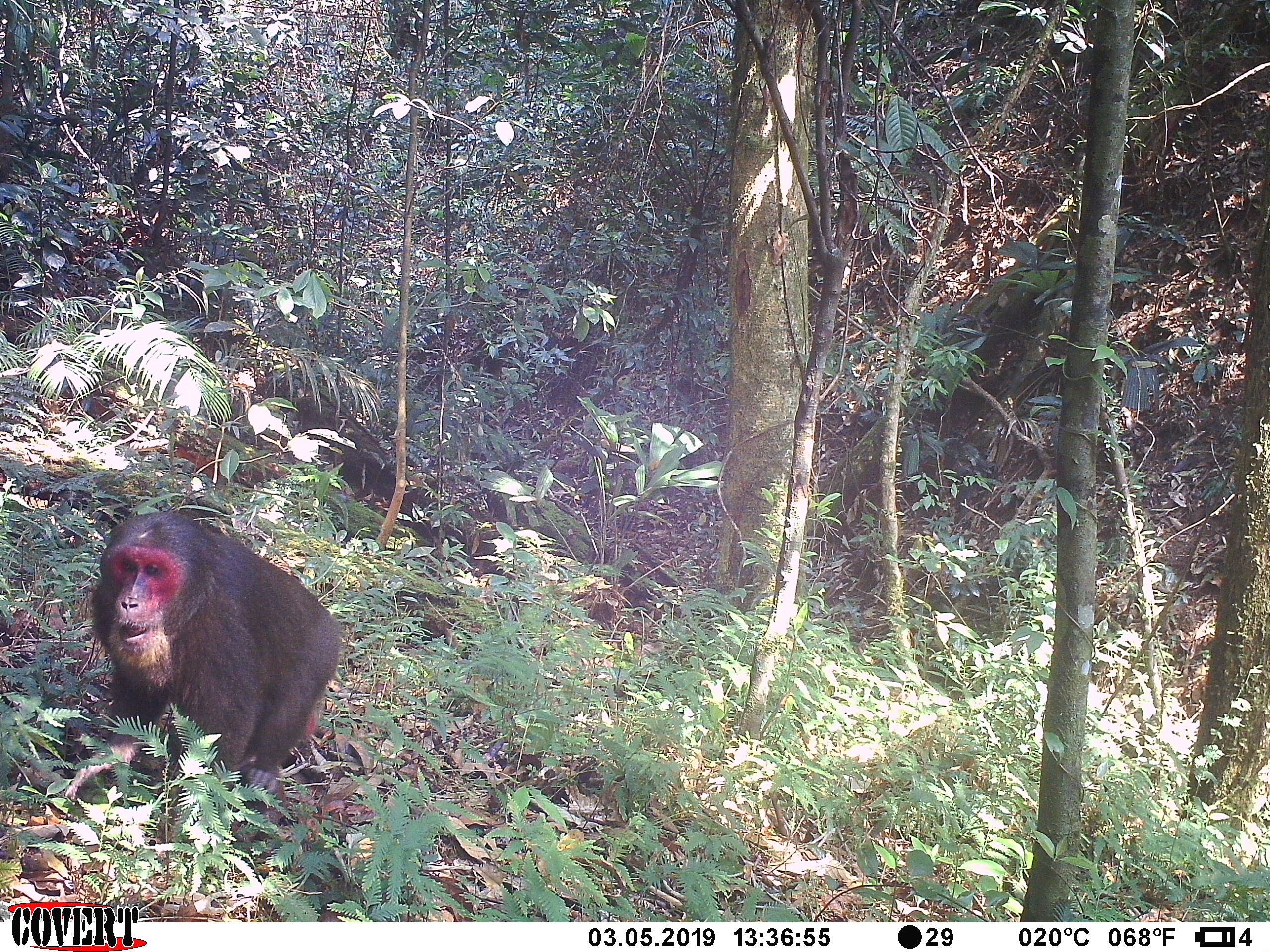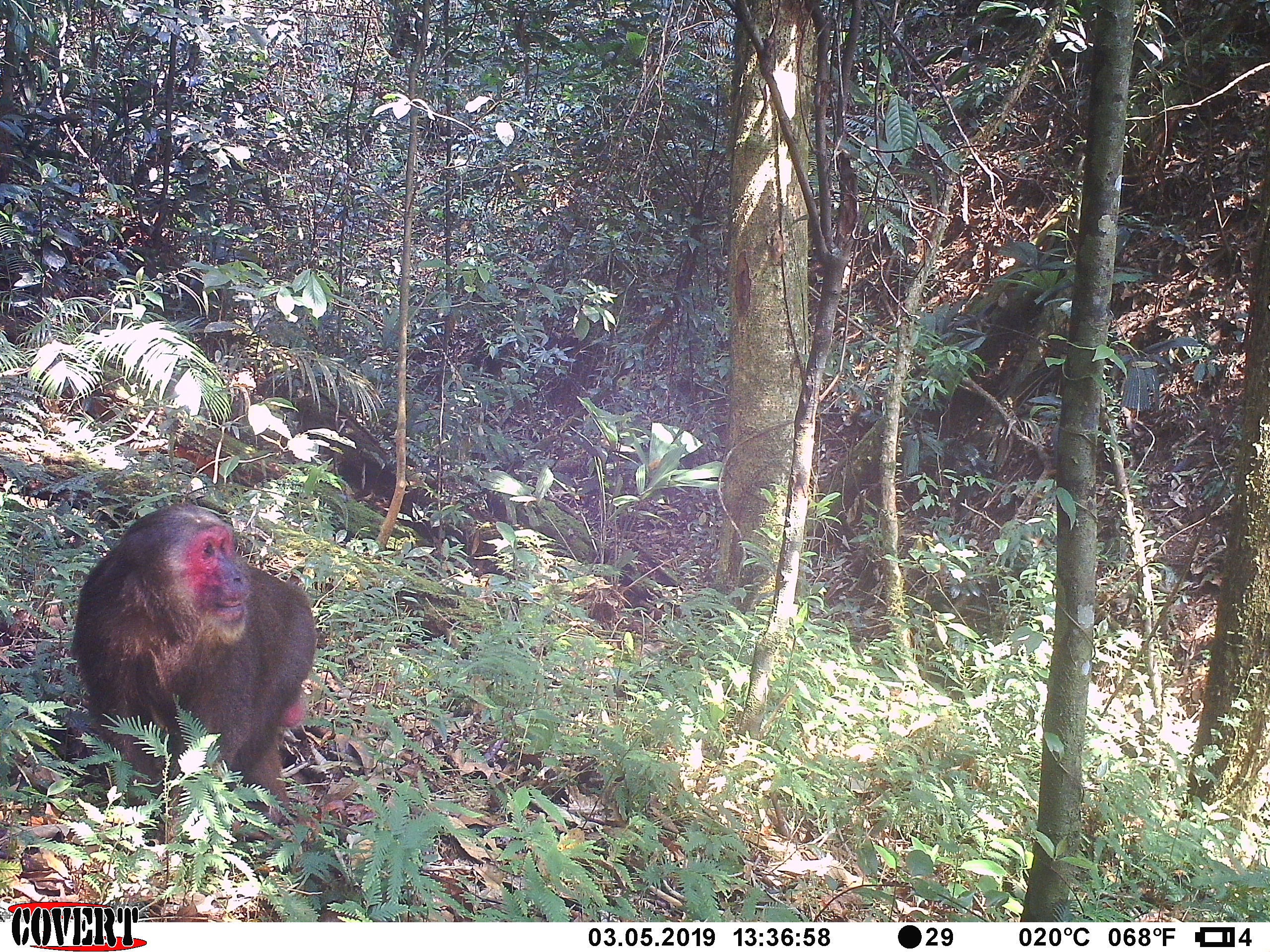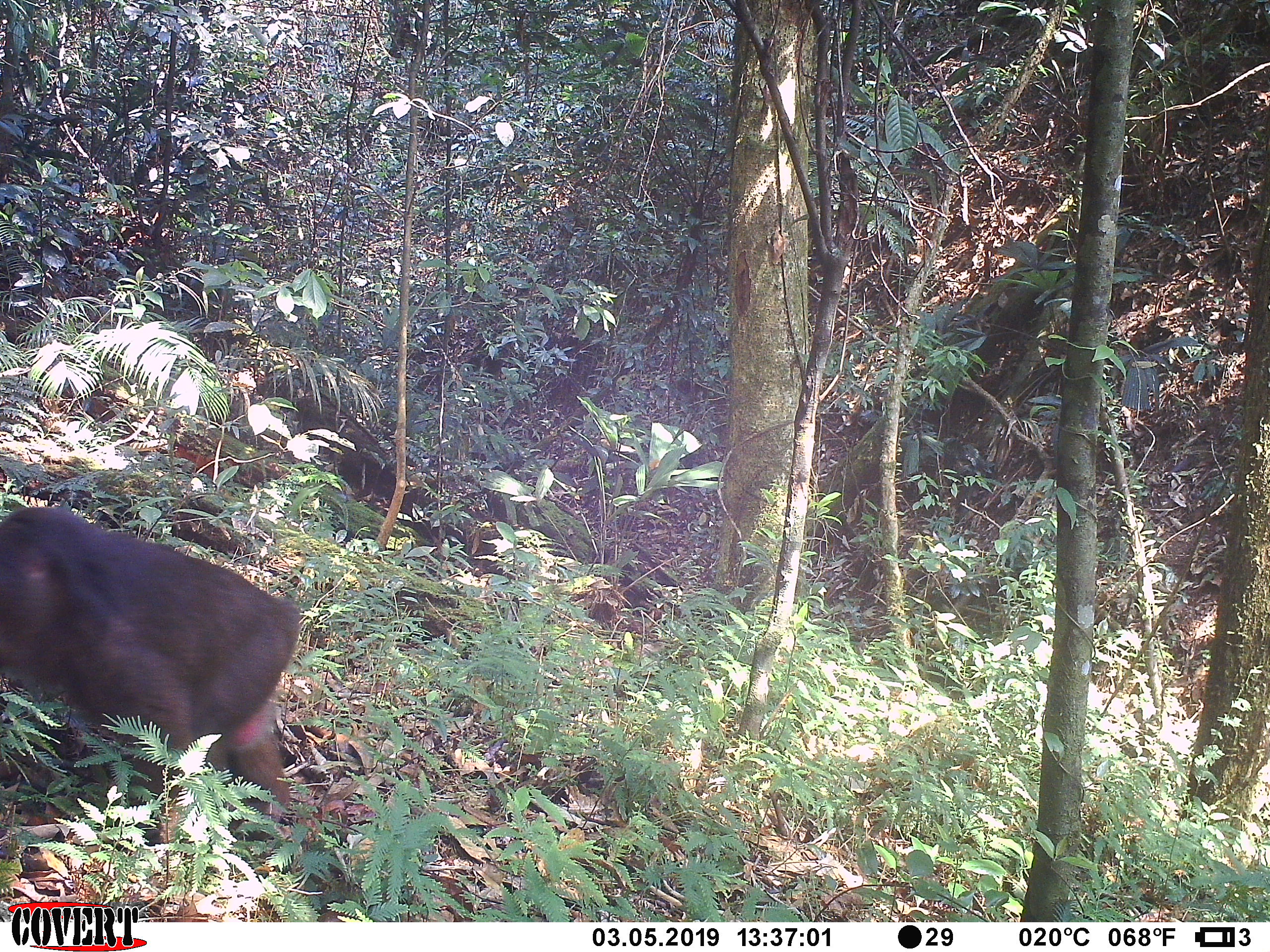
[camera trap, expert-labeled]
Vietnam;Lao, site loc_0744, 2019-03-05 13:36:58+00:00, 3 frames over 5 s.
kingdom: Animalia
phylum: Chordata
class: Mammalia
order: Primates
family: Cercopithecidae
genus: Macaca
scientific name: Macaca arctoides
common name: stump-tailed macaque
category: stump tailed macaque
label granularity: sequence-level